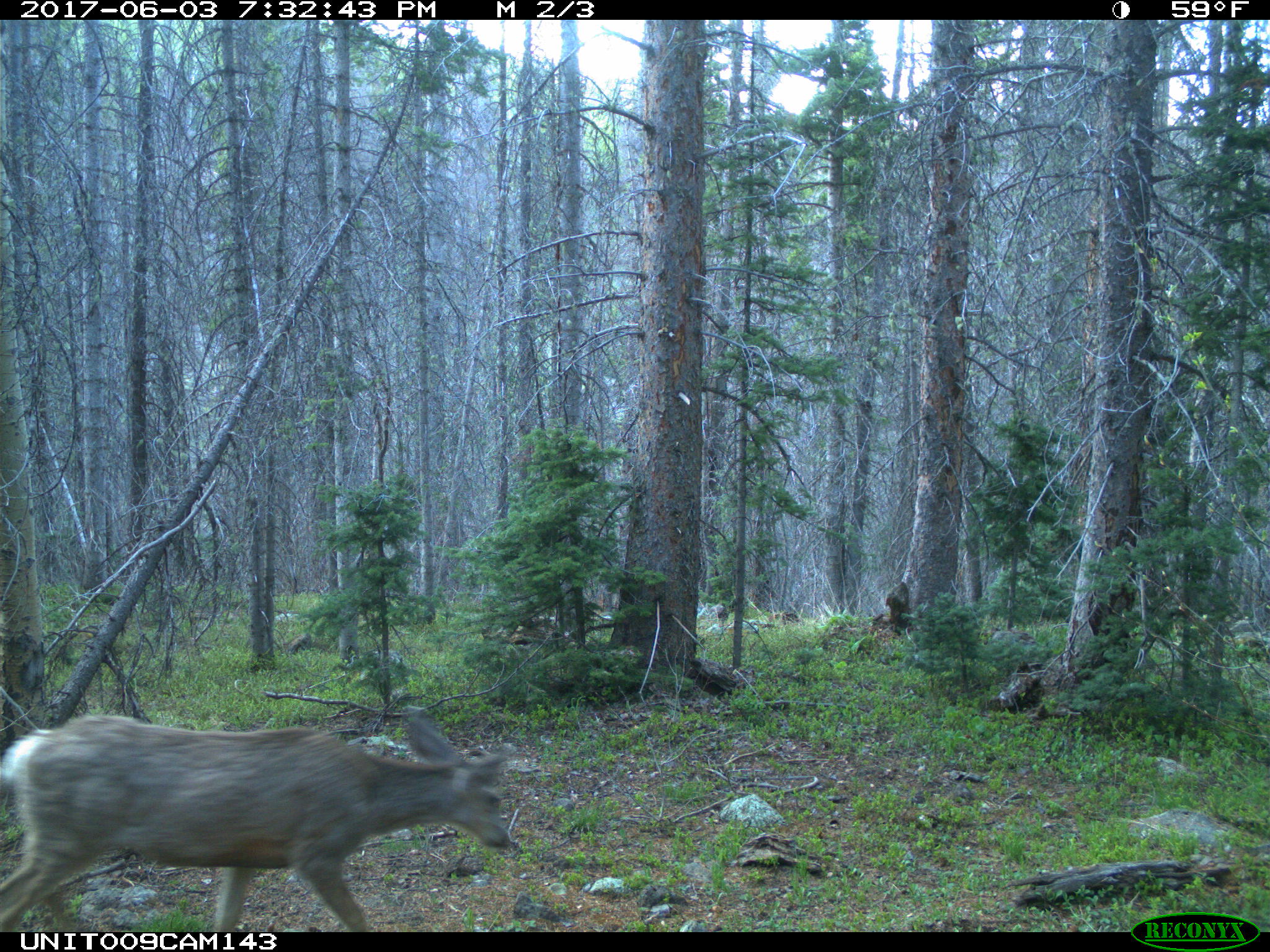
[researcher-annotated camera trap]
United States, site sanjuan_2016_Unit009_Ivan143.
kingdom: Animalia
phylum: Chordata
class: Mammalia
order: Artiodactyla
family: Cervidae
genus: Odocoileus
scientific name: Odocoileus hemionus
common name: mule deer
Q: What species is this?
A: Odocoileus hemionus (mule deer).